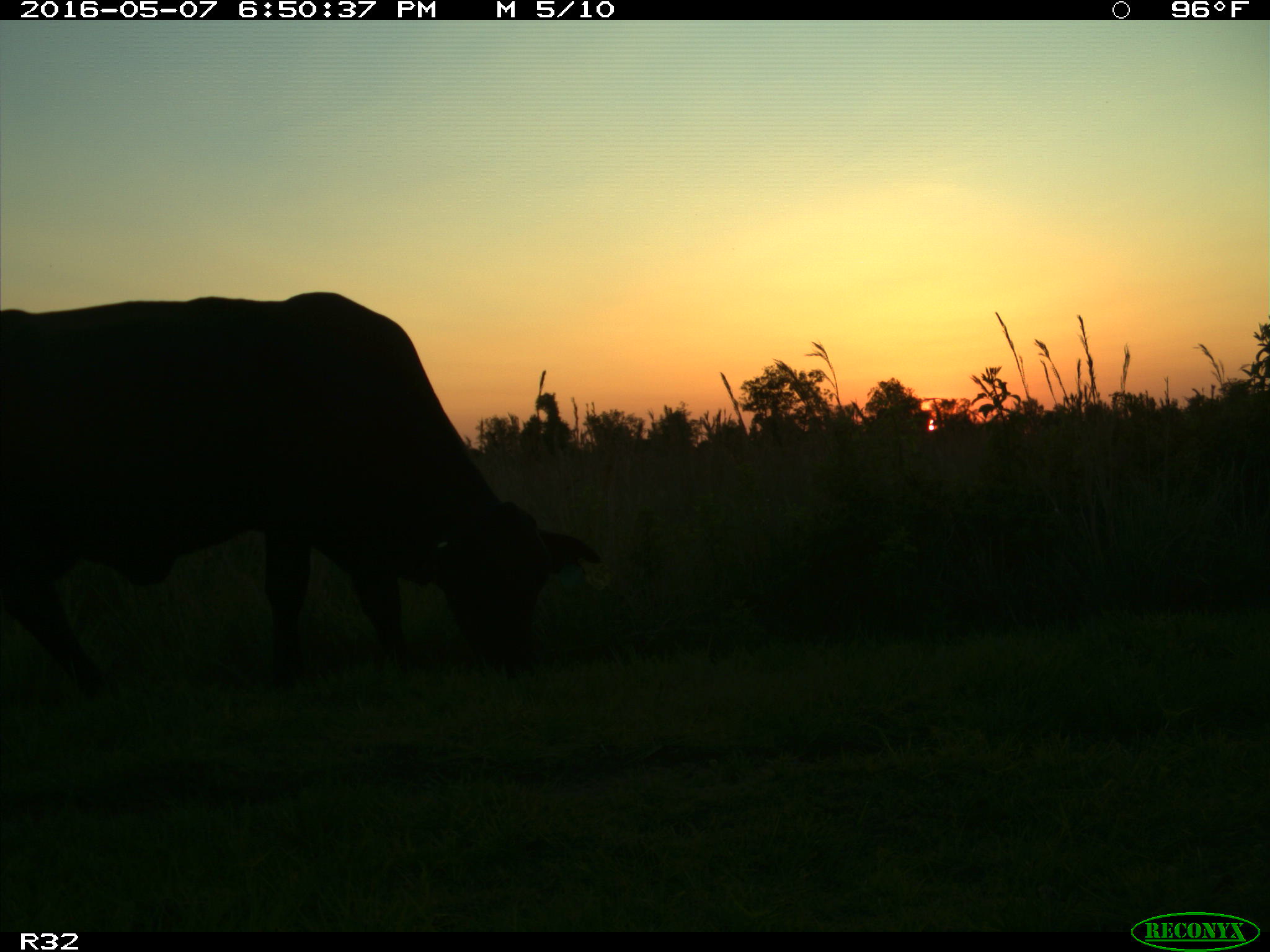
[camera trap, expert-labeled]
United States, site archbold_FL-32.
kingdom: Animalia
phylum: Chordata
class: Mammalia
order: Artiodactyla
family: Bovidae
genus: Bos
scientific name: Bos taurus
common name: domestic cow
Bos taurus (domestic cow).